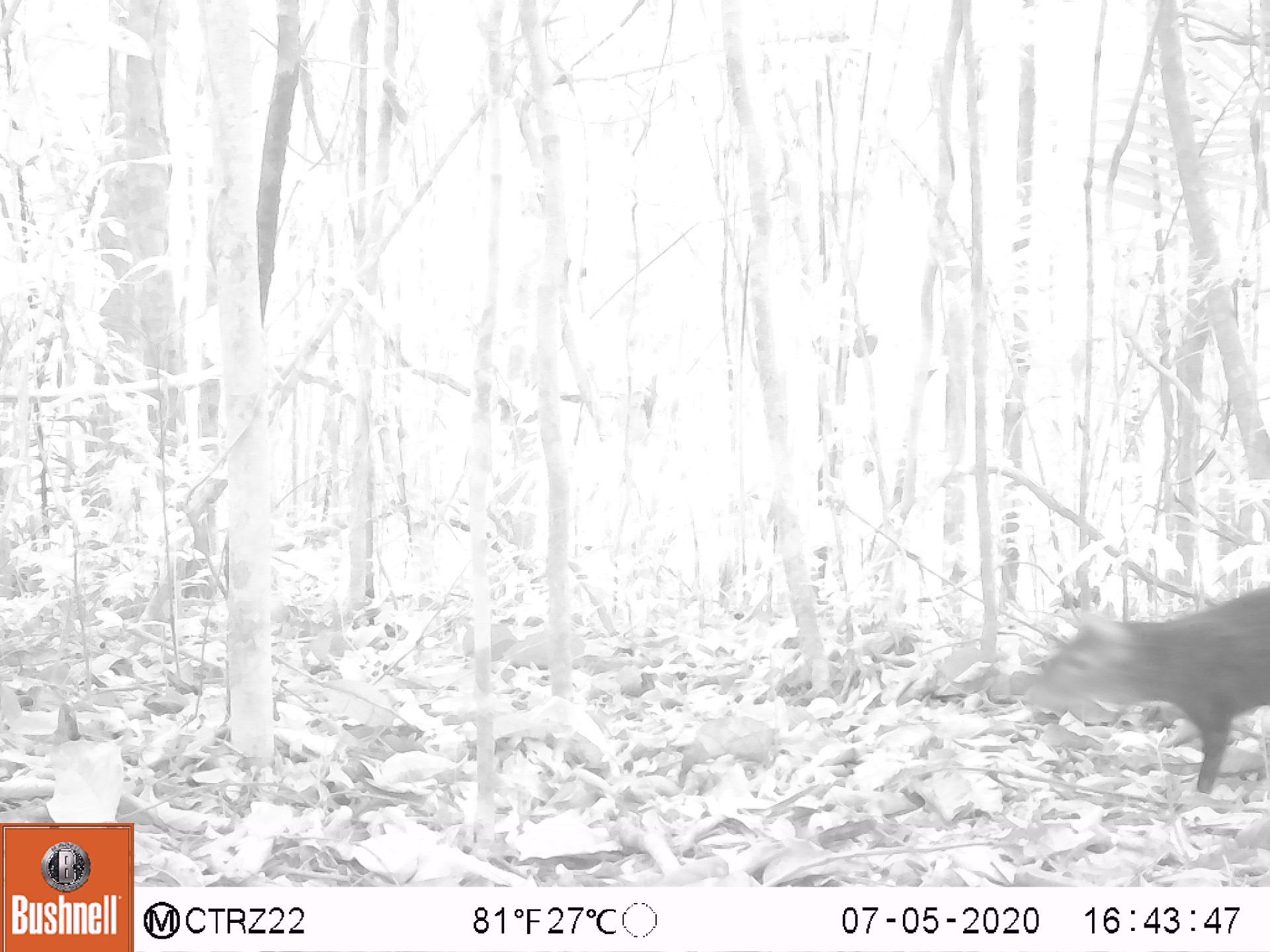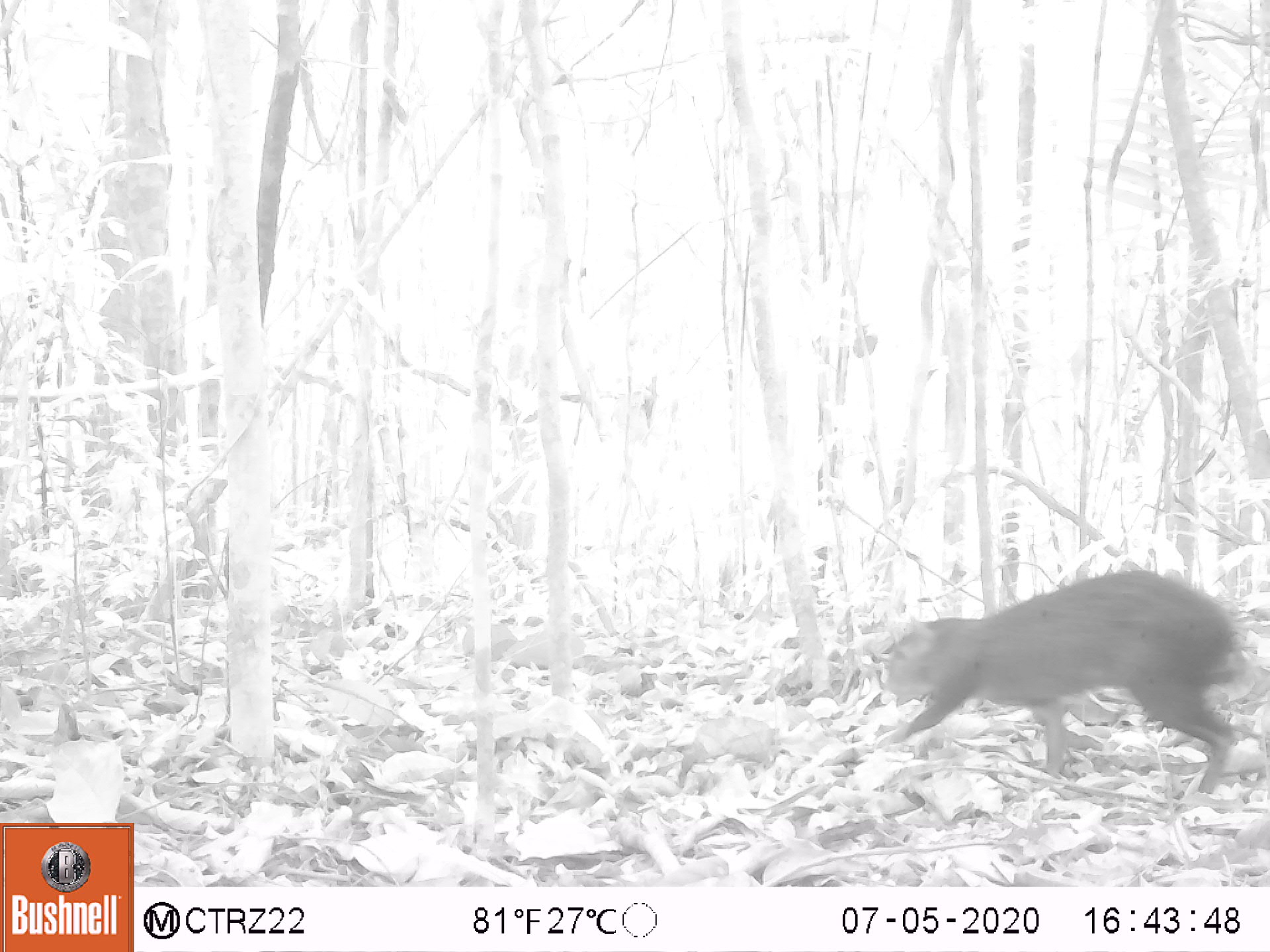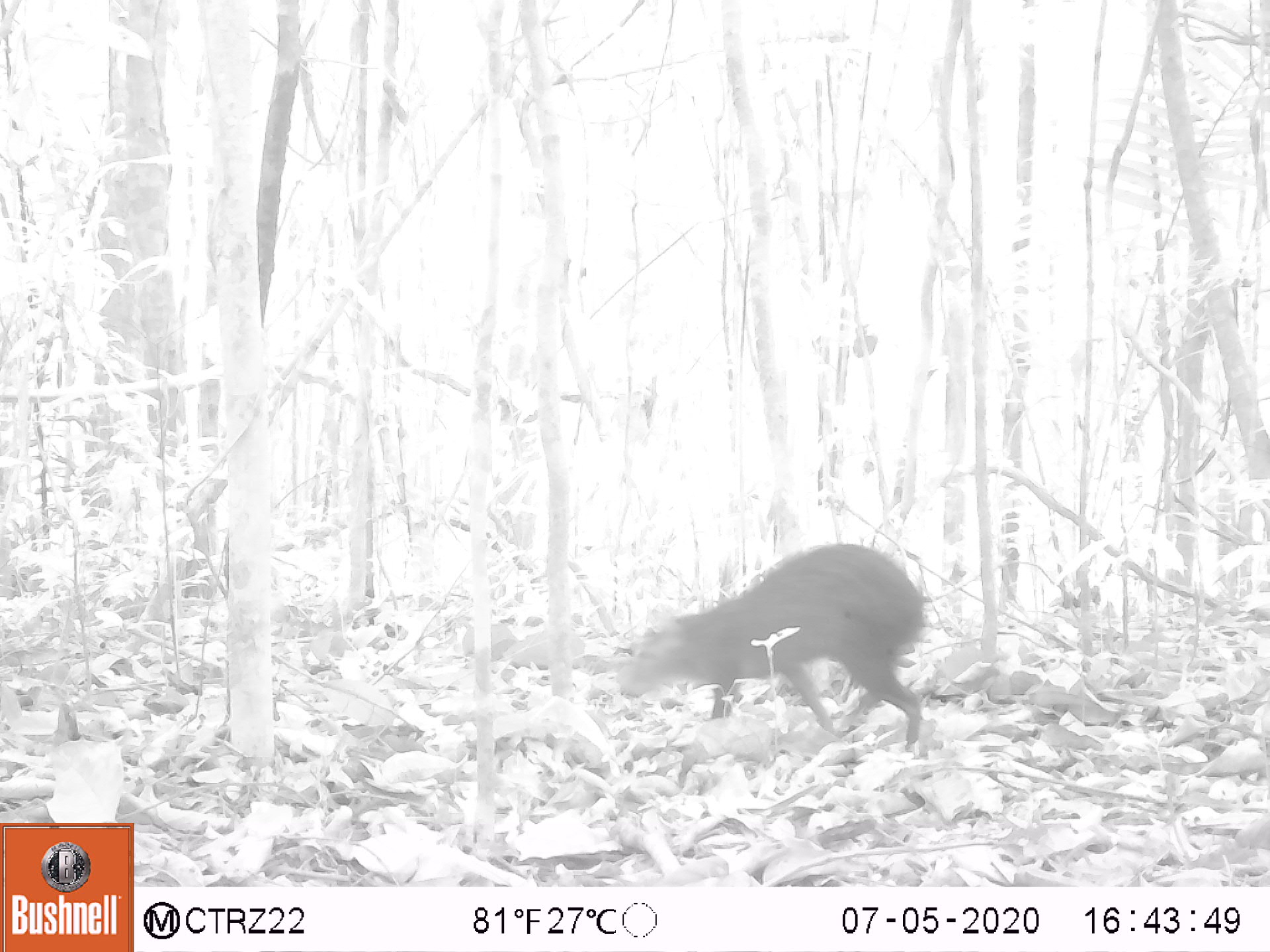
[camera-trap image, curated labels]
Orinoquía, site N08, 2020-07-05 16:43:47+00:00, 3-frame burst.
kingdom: Animalia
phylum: Chordata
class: Mammalia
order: Rodentia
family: Dasyproctidae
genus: Dasyprocta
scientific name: Dasyprocta fuliginosa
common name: black agouti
Black agouti (Dasyprocta fuliginosa).